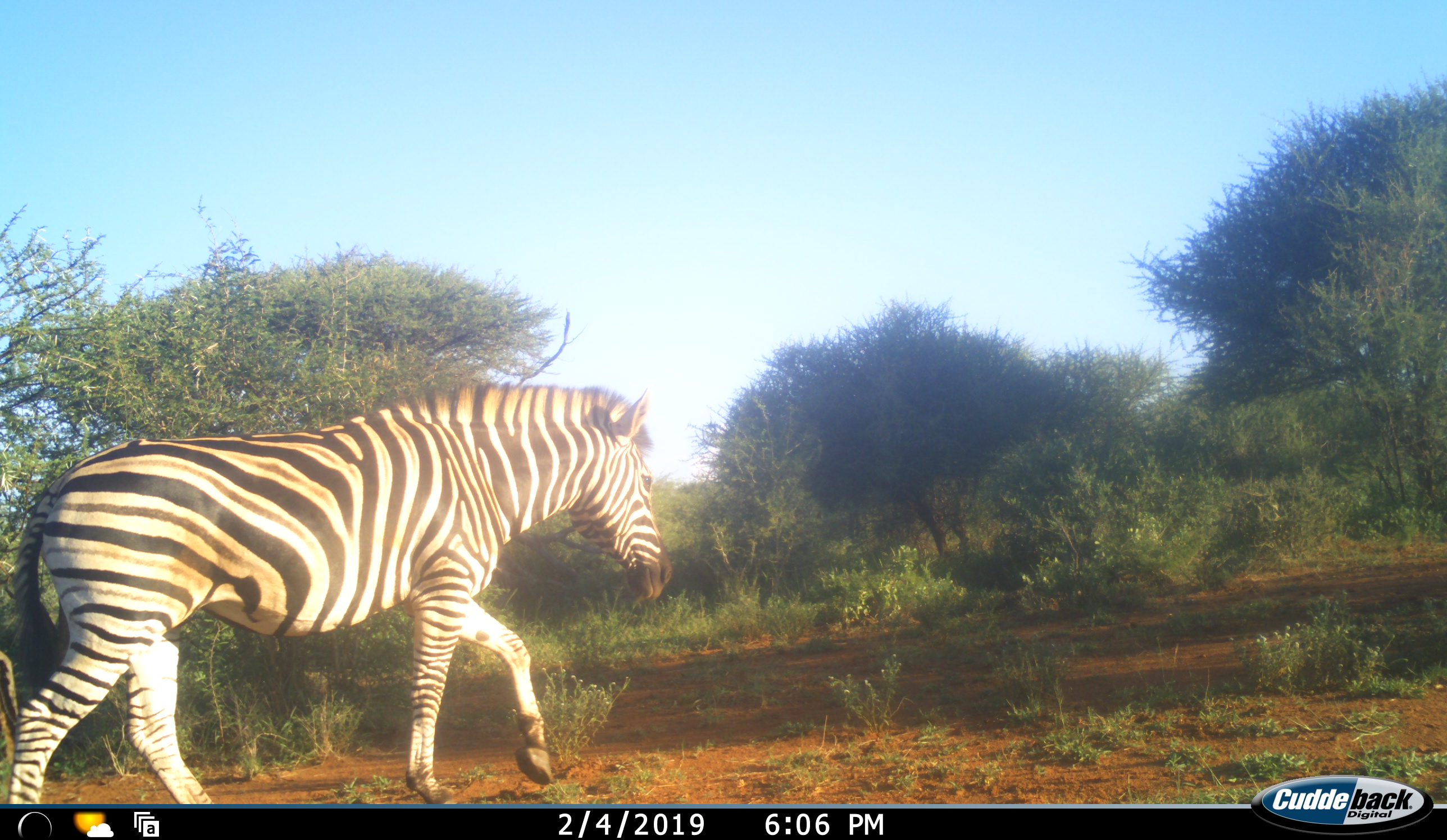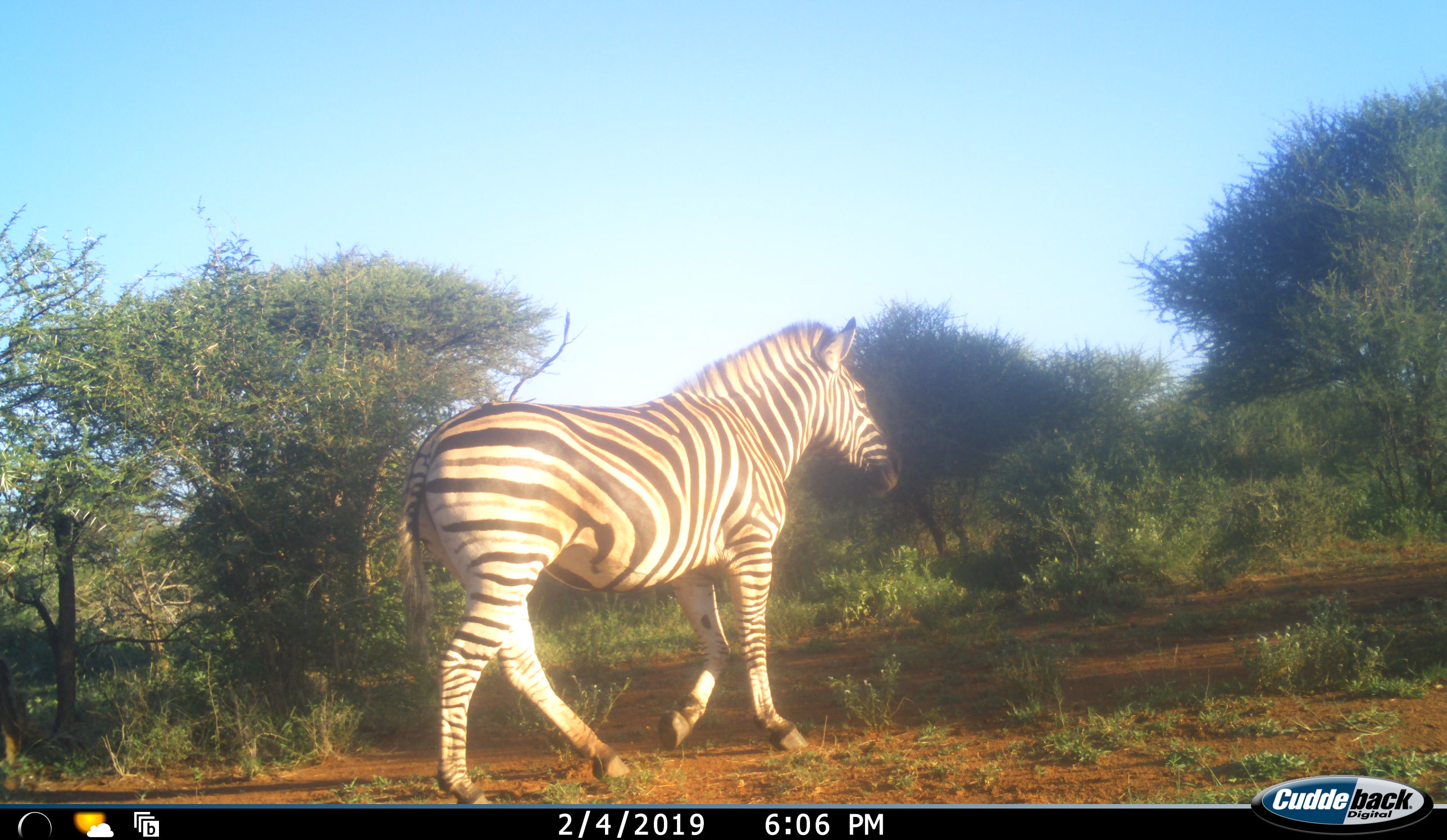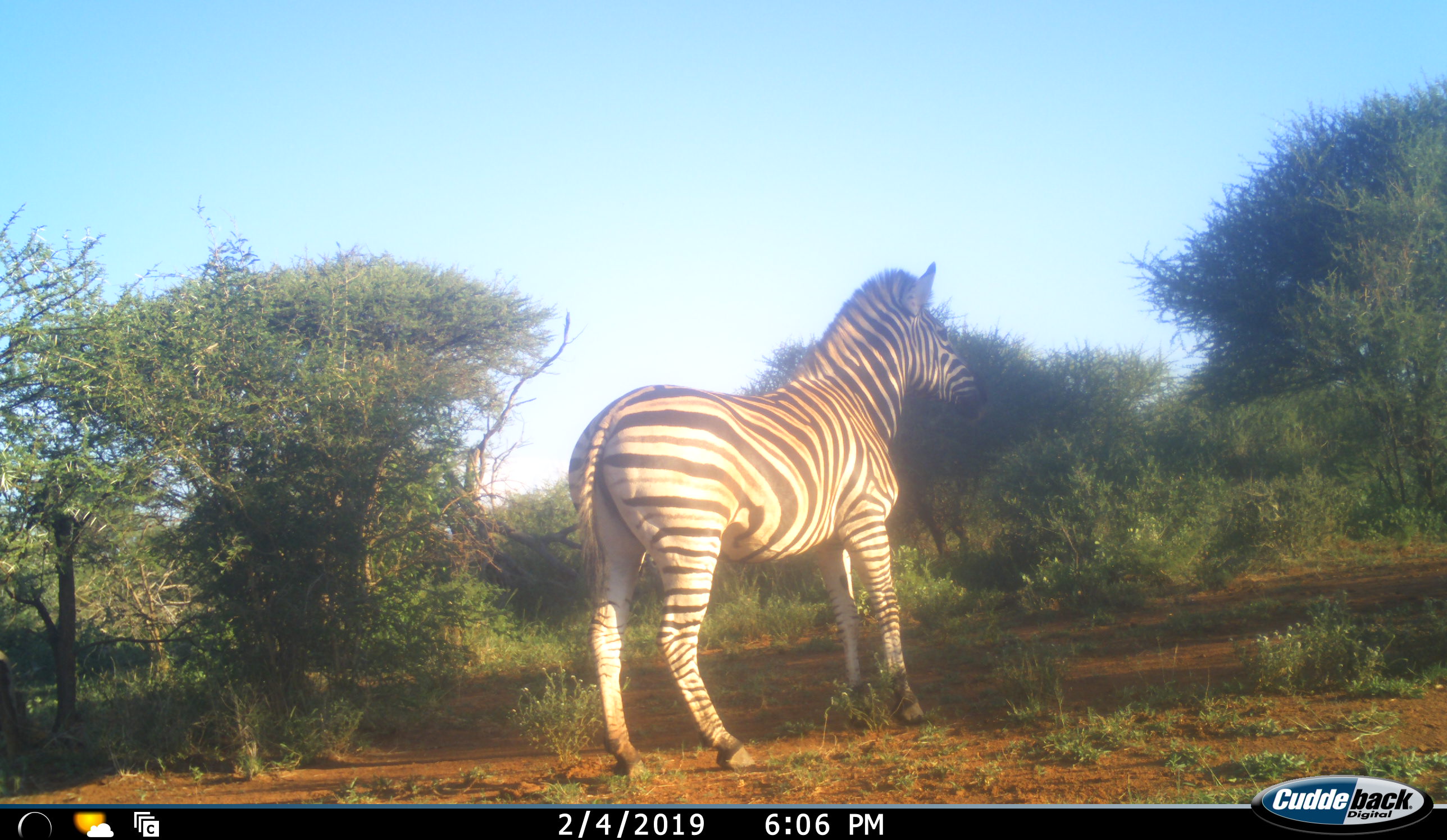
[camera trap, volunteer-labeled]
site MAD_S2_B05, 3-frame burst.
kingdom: Animalia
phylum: Chordata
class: Mammalia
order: Perissodactyla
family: Equidae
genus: Equus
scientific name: Equus quagga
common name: plains zebra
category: zebraplains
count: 1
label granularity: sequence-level